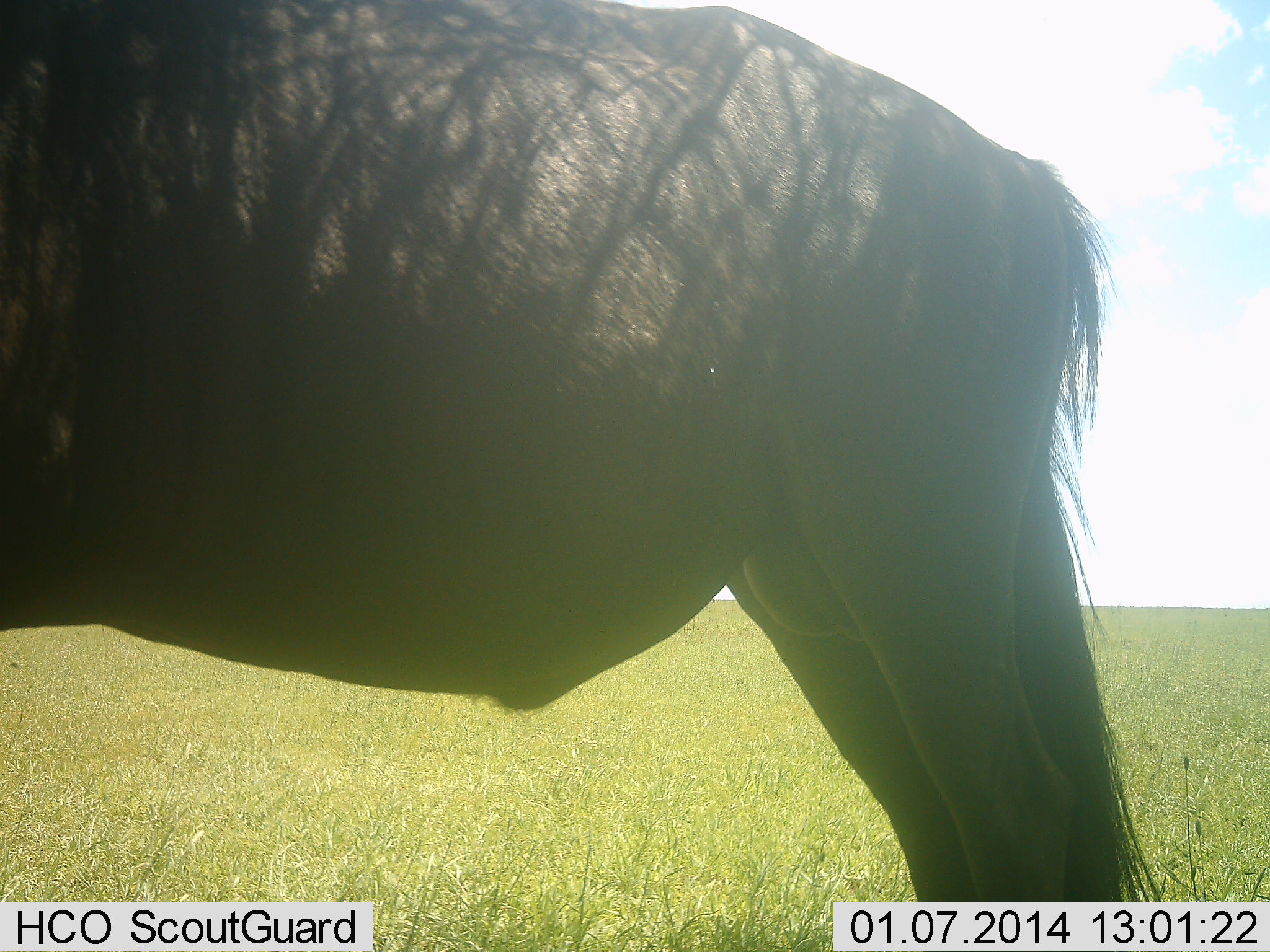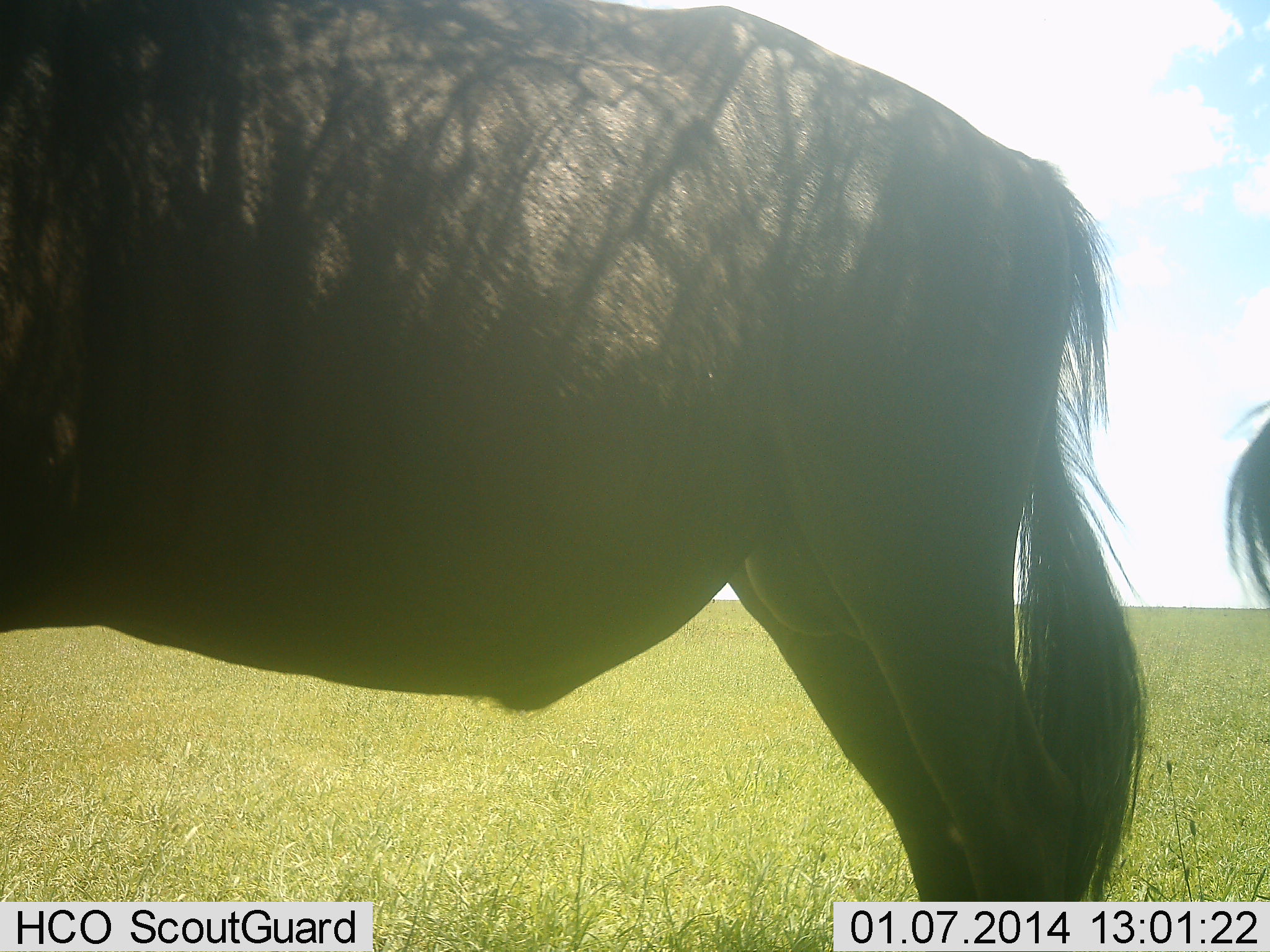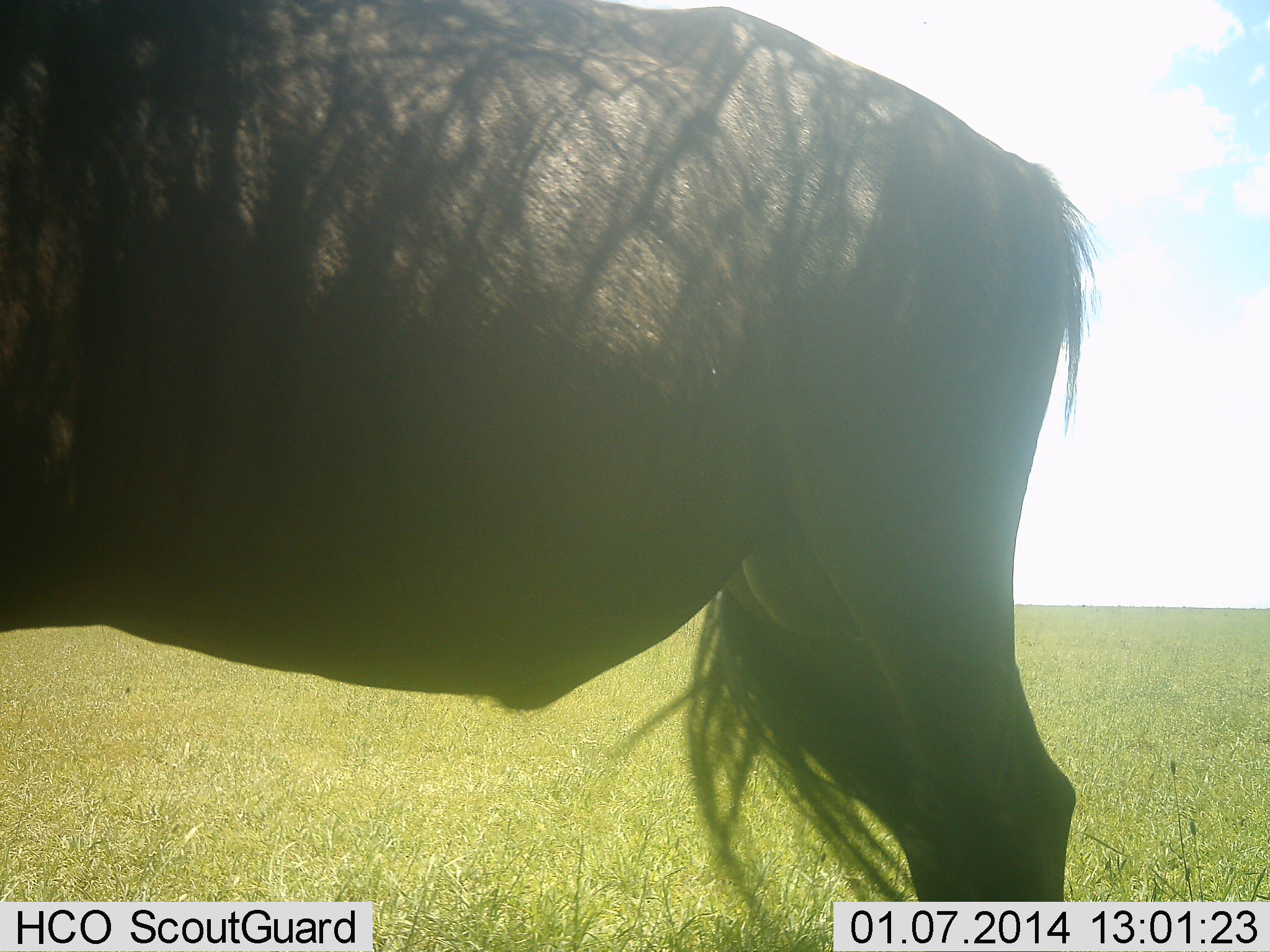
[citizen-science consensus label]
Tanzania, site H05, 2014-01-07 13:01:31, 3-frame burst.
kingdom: Animalia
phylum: Chordata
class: Mammalia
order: Artiodactyla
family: Bovidae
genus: Connochaetes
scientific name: Connochaetes taurinus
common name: blue wildebeest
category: wildebeest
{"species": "wildebeest (blue wildebeest) (Connochaetes taurinus)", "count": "2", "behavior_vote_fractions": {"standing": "100%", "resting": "0%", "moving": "0%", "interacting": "0%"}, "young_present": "0%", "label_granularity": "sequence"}